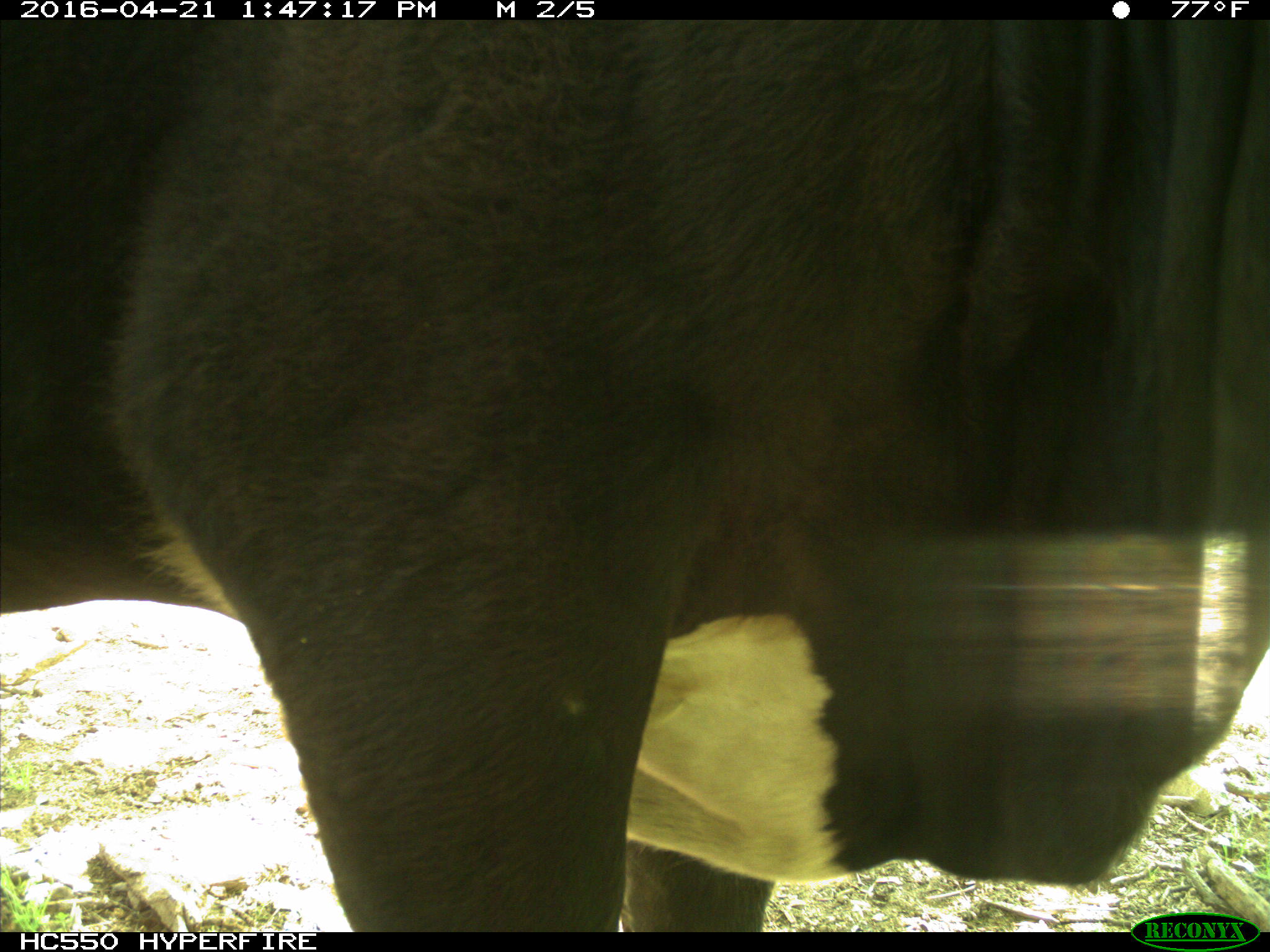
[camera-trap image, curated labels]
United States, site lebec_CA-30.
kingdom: Animalia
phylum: Chordata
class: Mammalia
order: Artiodactyla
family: Bovidae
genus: Bos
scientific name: Bos taurus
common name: domestic cow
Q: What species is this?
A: Bos taurus (domestic cow).